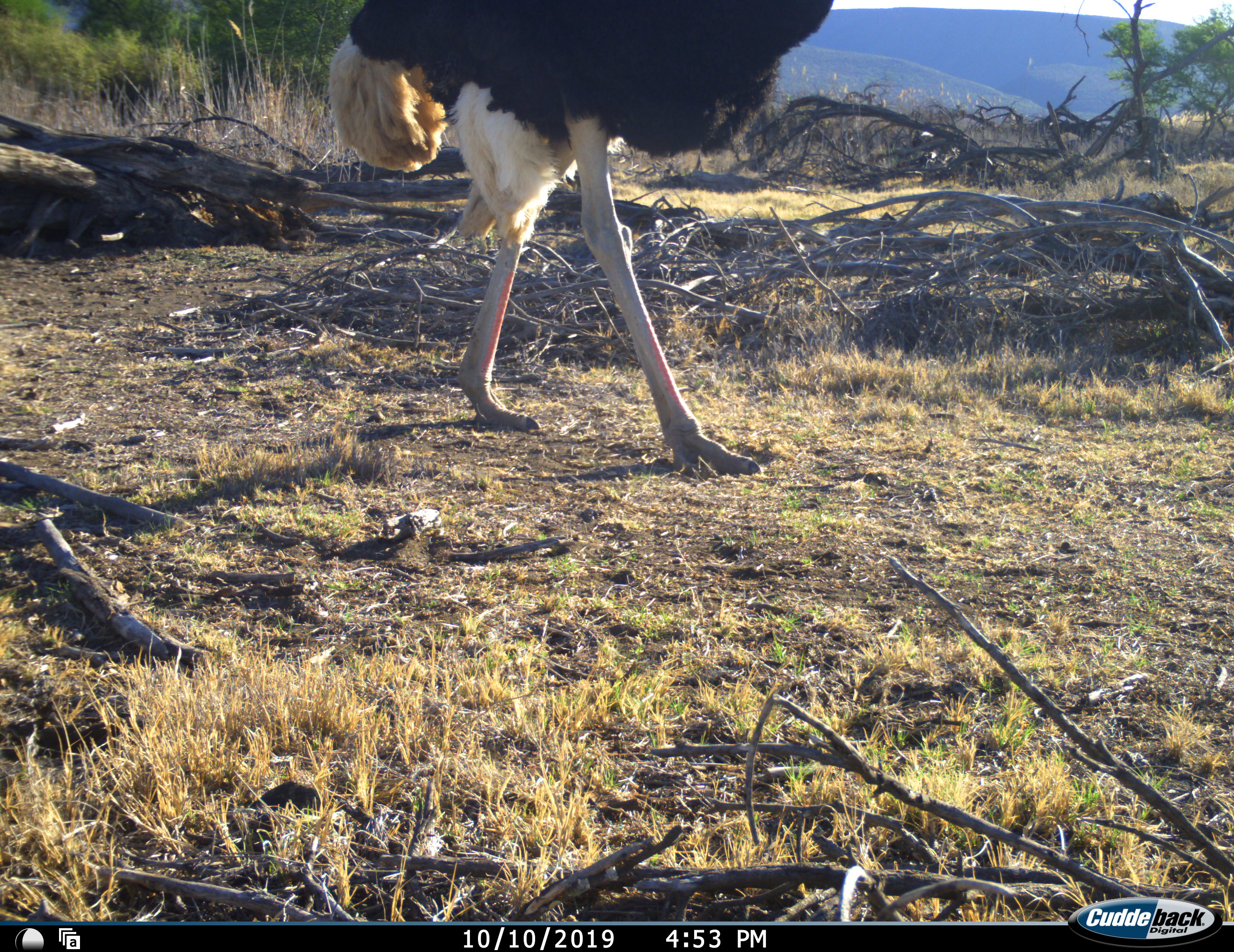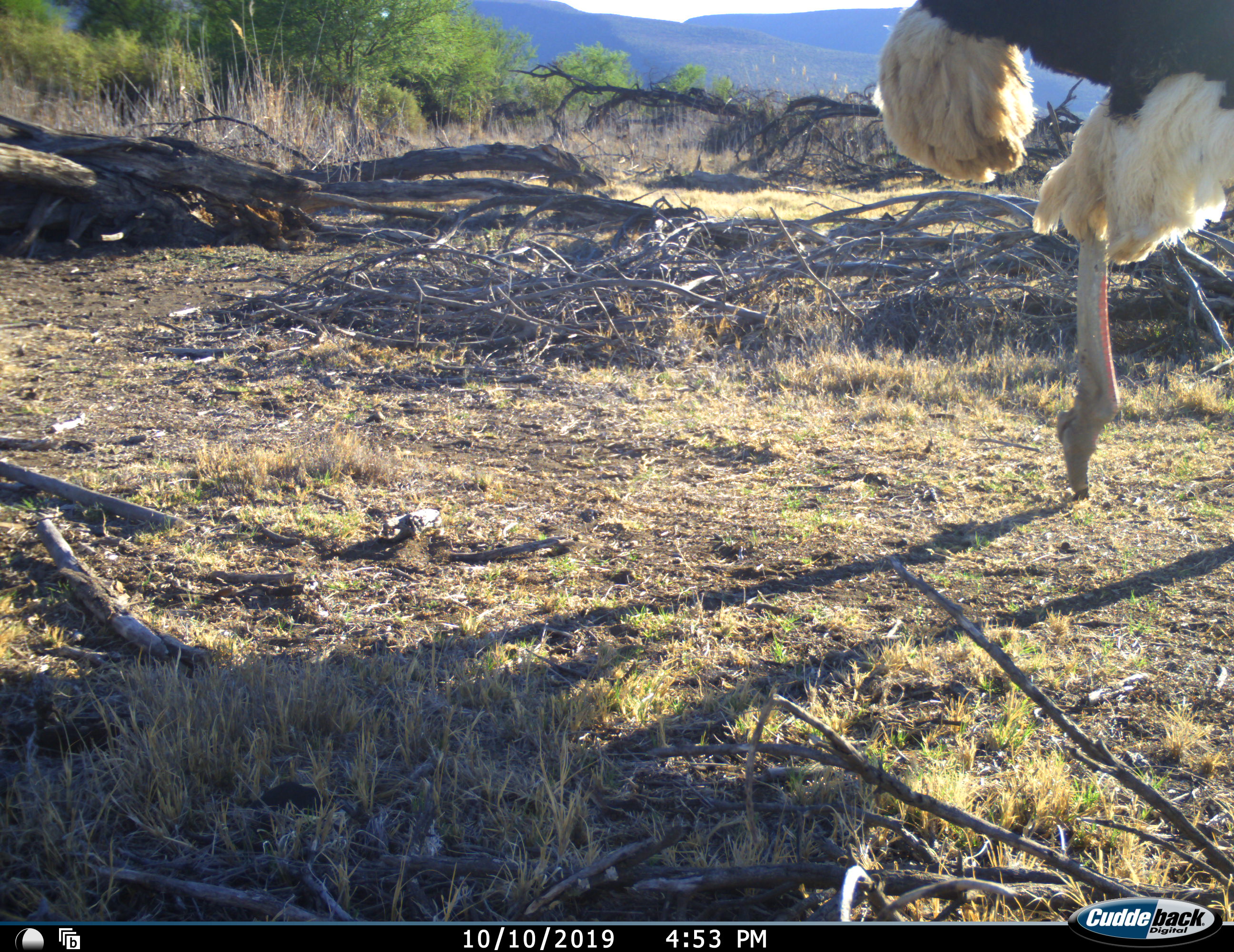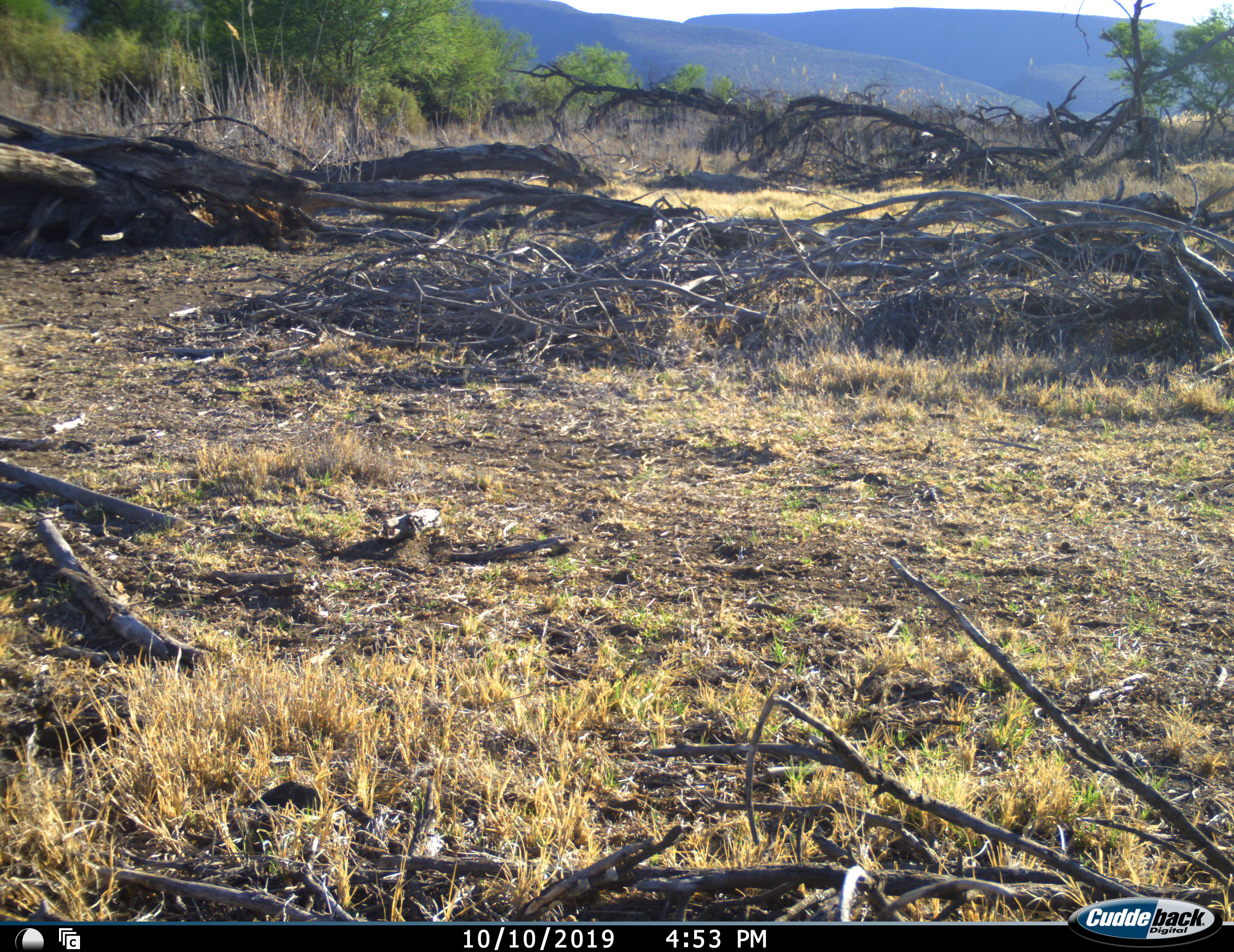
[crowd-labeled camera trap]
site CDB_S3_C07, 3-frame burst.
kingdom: Animalia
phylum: Chordata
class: Aves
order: Struthioniformes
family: Struthionidae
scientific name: Struthionidae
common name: ostrich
Ostrich (Struthionidae), count 1. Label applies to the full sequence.